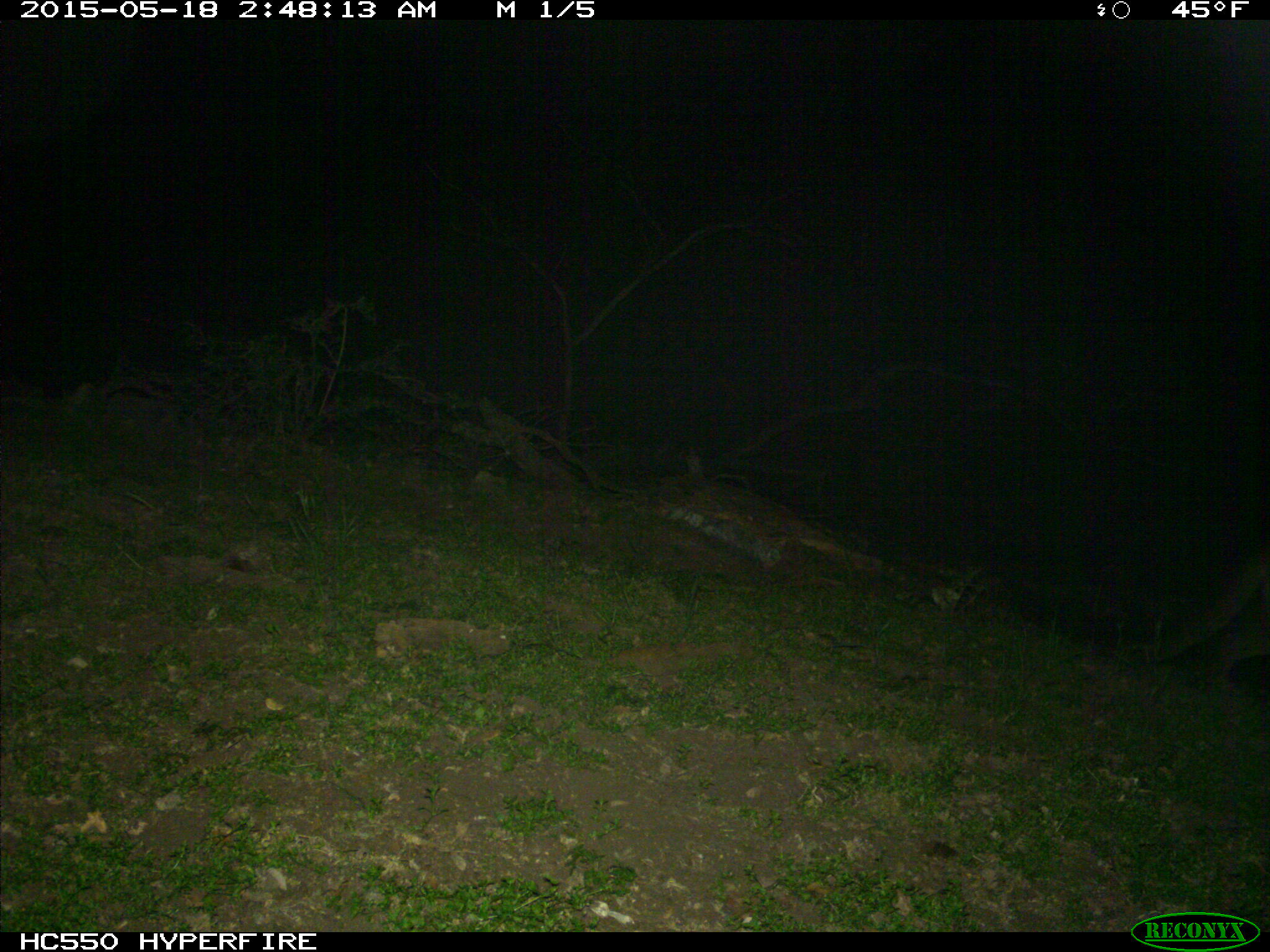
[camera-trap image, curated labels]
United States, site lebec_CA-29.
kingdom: Animalia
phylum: Chordata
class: Mammalia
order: Carnivora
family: Felidae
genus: Puma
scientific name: Puma concolor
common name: mountain lion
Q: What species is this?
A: Puma concolor (mountain lion).